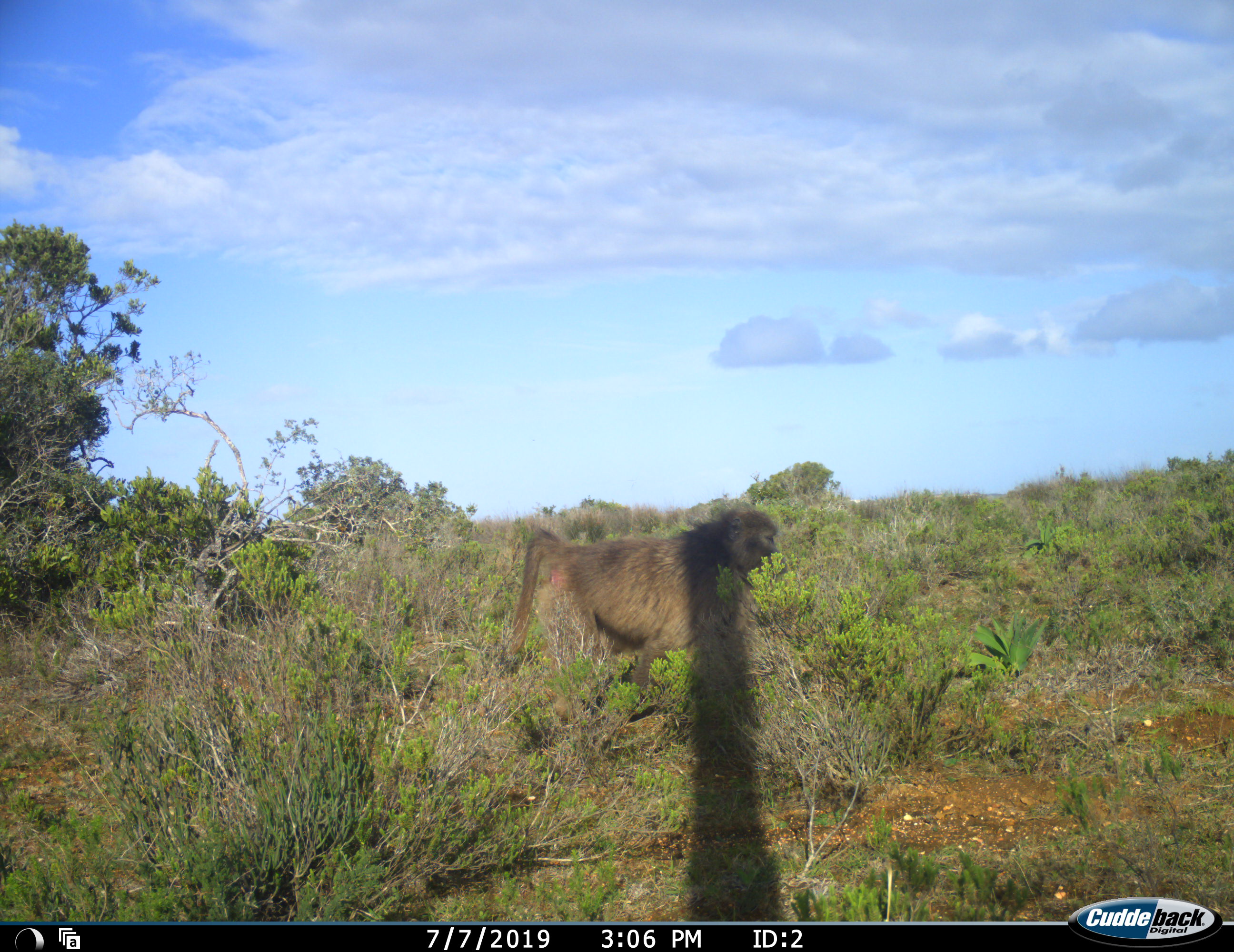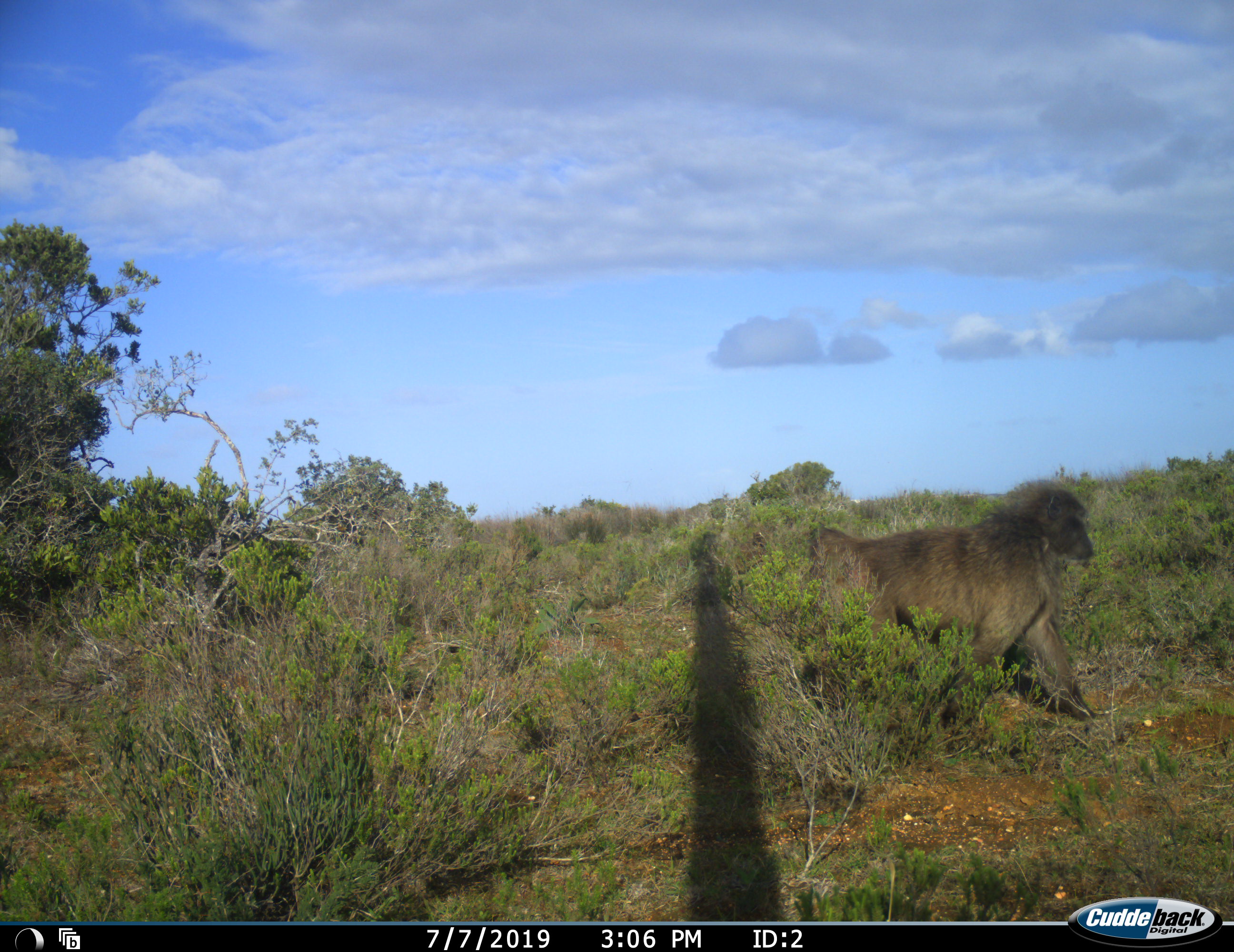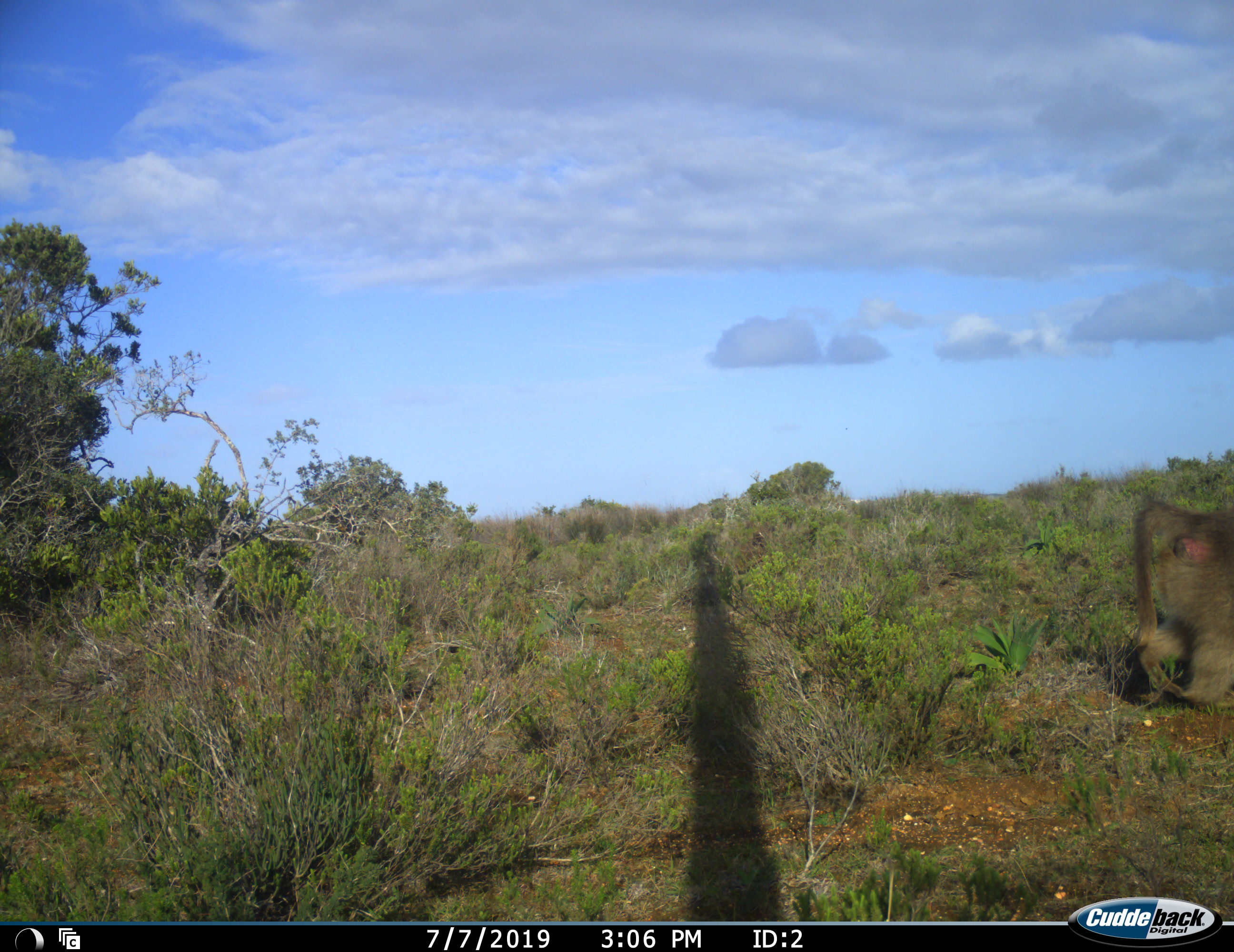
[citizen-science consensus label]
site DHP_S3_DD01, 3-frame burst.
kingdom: Animalia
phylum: Chordata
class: Mammalia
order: Primates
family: Cercopithecidae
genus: Papio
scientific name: Papio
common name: baboon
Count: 1.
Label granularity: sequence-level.